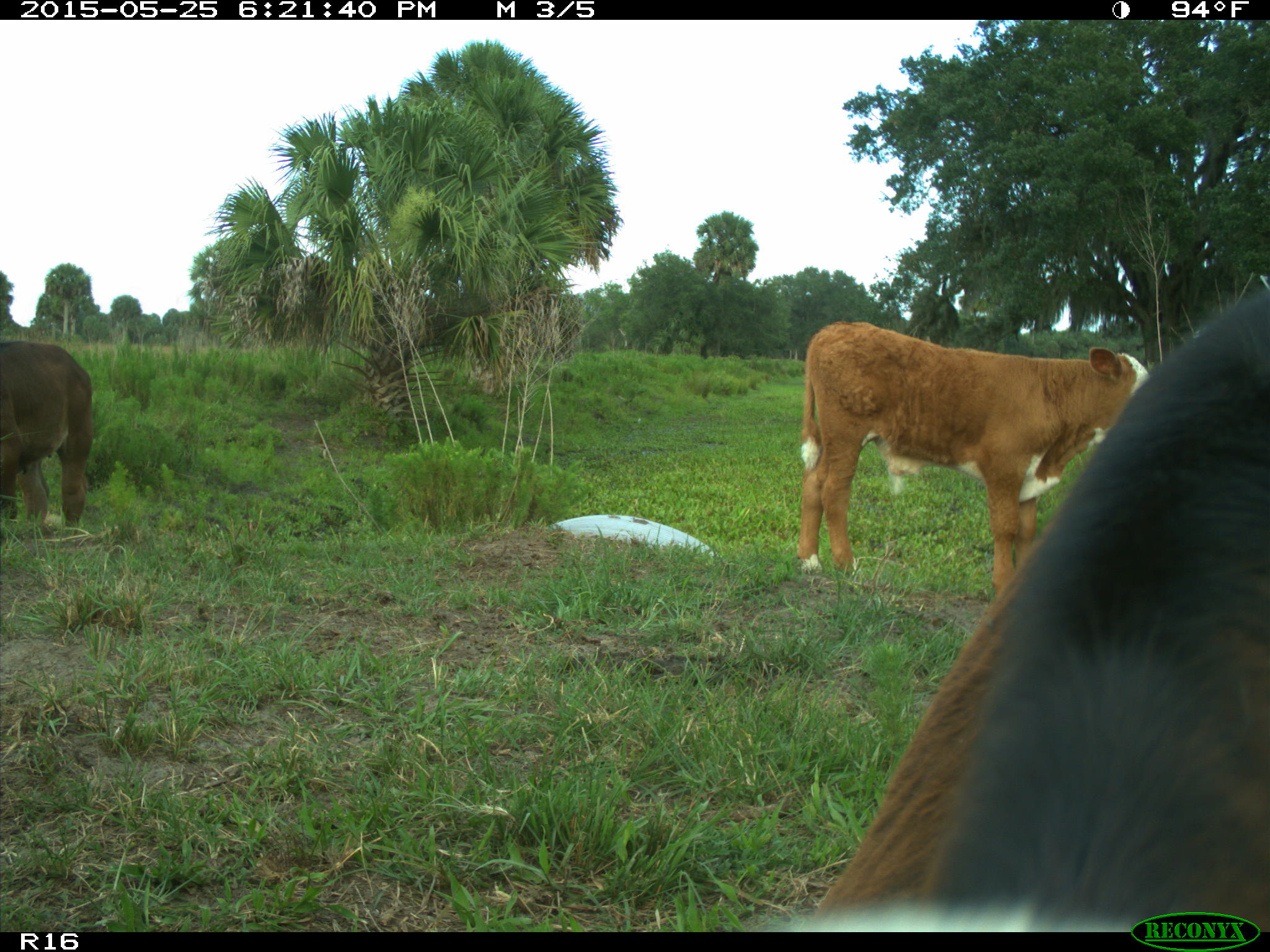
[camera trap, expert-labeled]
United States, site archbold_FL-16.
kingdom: Animalia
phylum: Chordata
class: Mammalia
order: Artiodactyla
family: Bovidae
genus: Bos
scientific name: Bos taurus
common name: domestic cow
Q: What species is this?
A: Bos taurus (domestic cow).